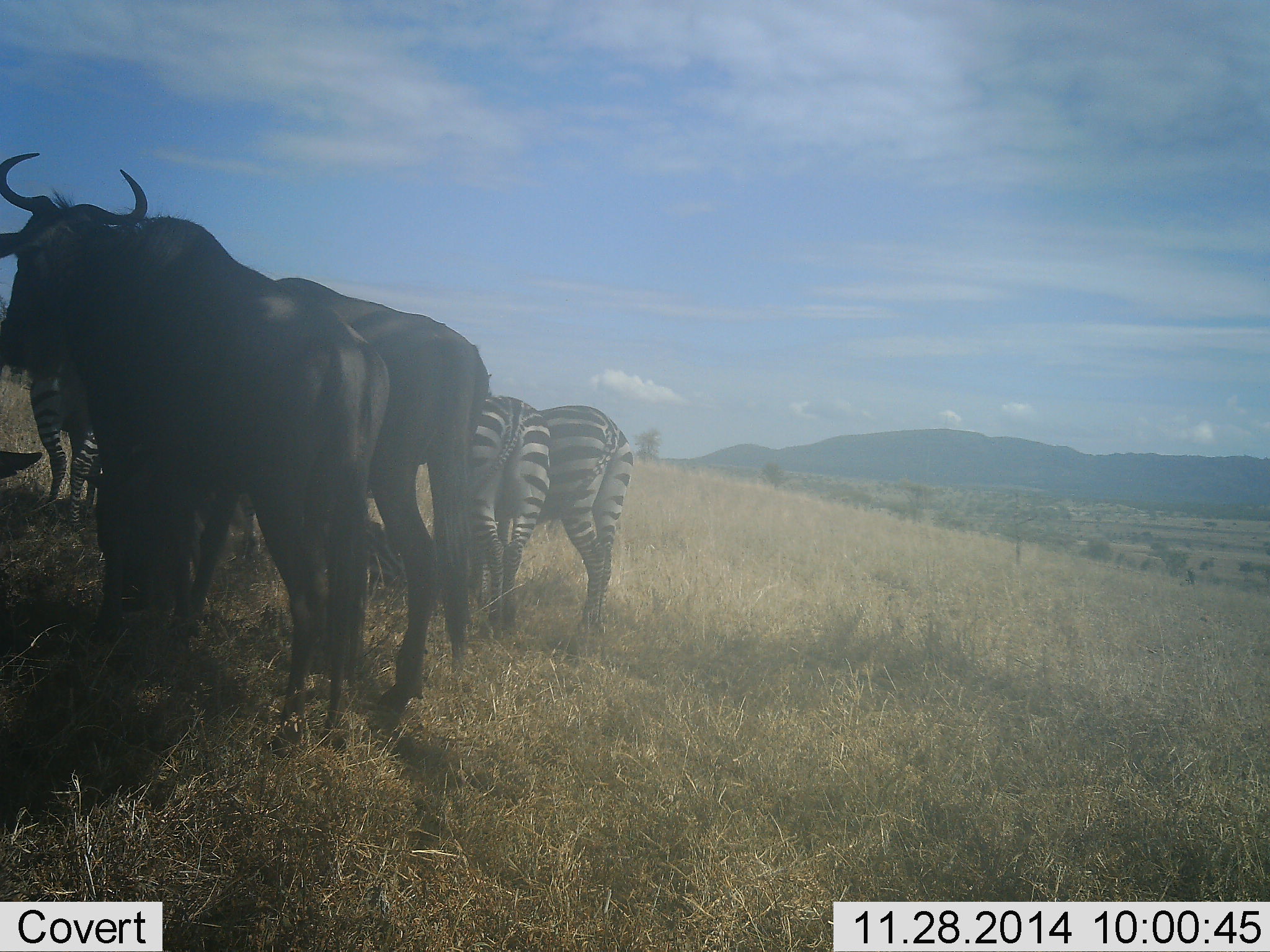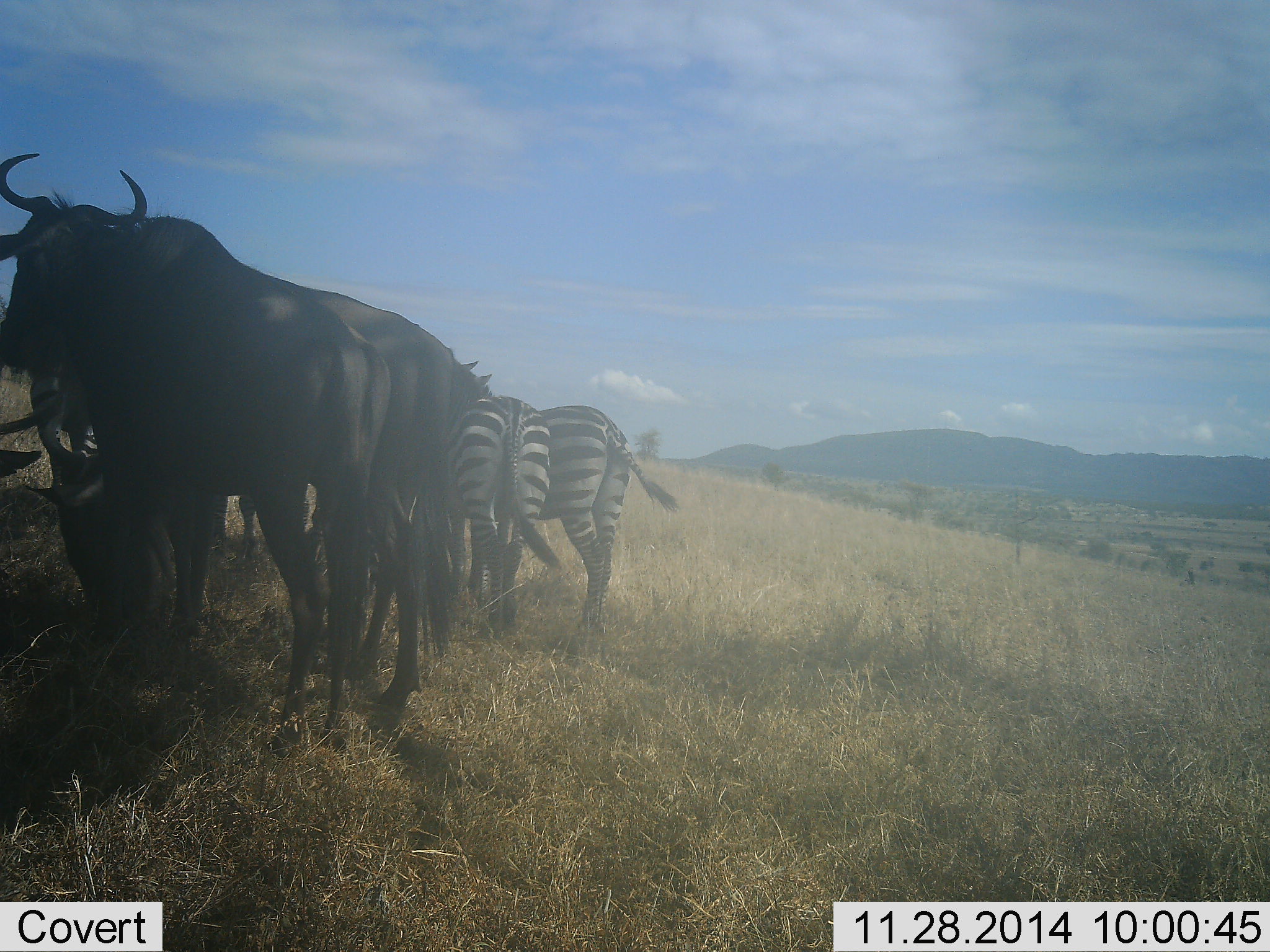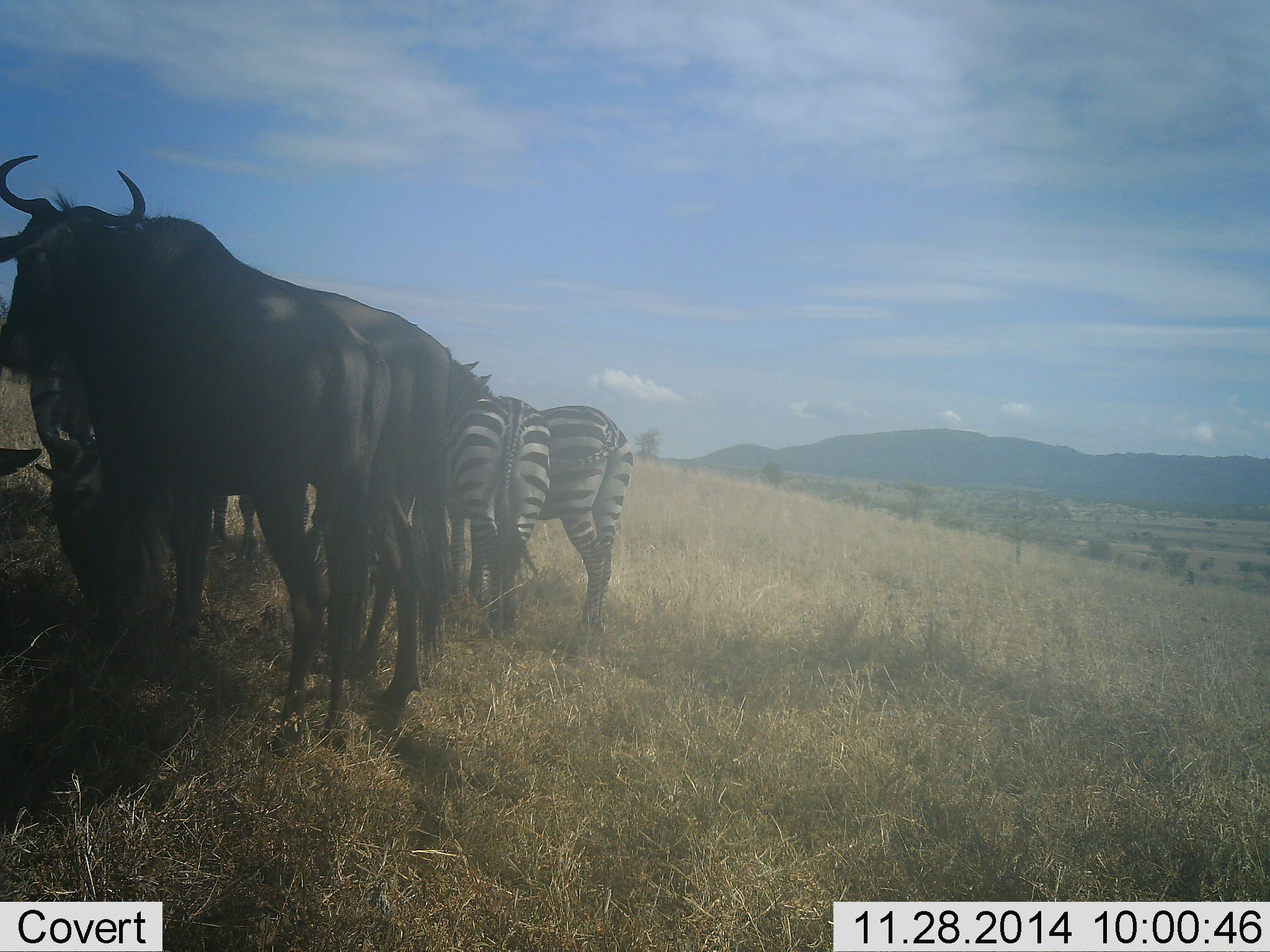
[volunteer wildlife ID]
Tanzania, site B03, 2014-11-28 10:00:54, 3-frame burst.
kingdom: Animalia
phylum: Chordata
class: Mammalia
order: Artiodactyla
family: Bovidae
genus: Connochaetes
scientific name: Connochaetes taurinus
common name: blue wildebeest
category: wildebeest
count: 2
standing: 82%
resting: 9%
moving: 0%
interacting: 0%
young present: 0%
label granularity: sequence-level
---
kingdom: Animalia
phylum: Chordata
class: Mammalia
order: Perissodactyla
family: Equidae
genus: Equus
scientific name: Equus quagga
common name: plains zebra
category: zebra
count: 3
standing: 82%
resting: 0%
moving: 0%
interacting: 0%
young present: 0%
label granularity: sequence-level